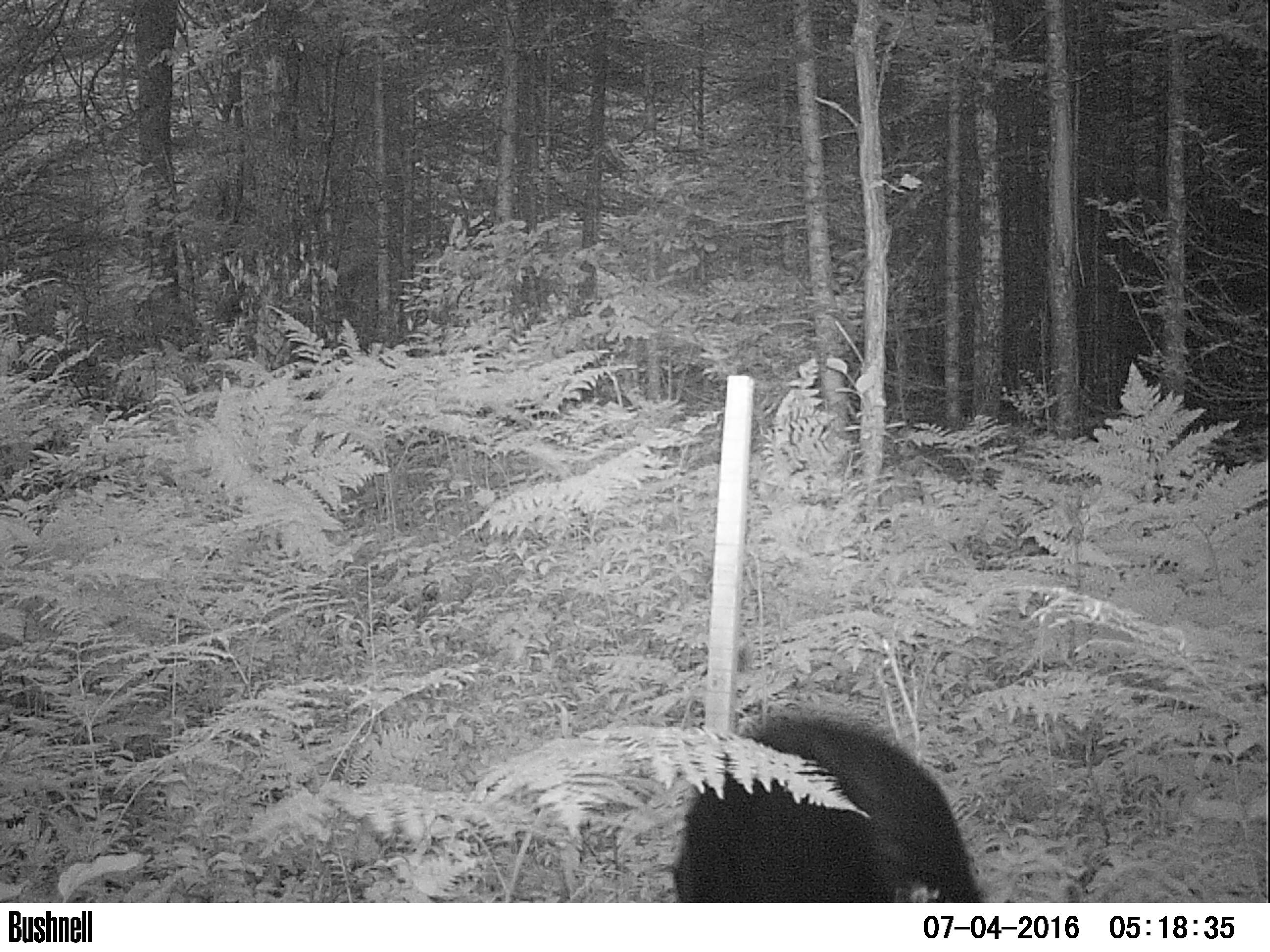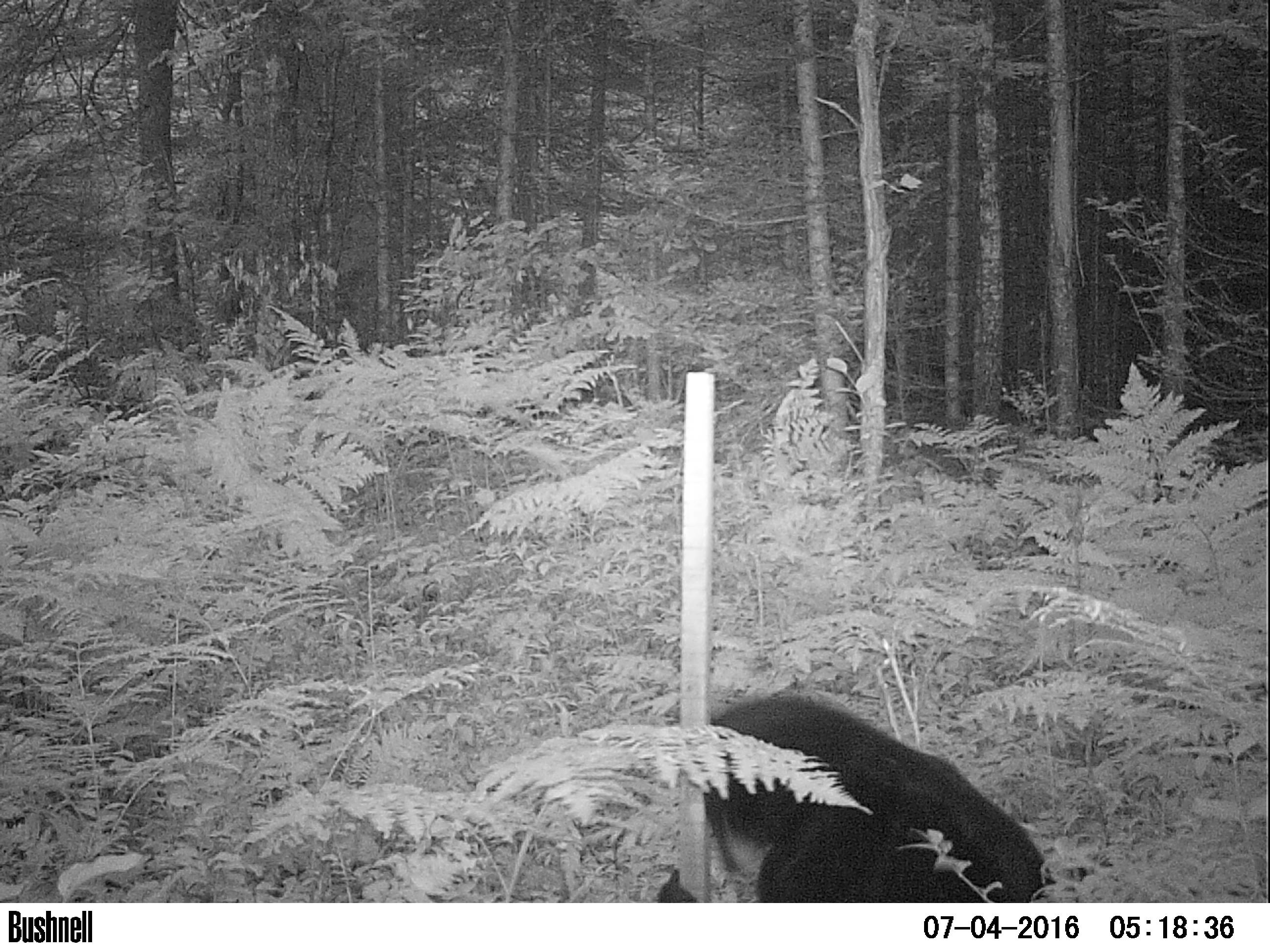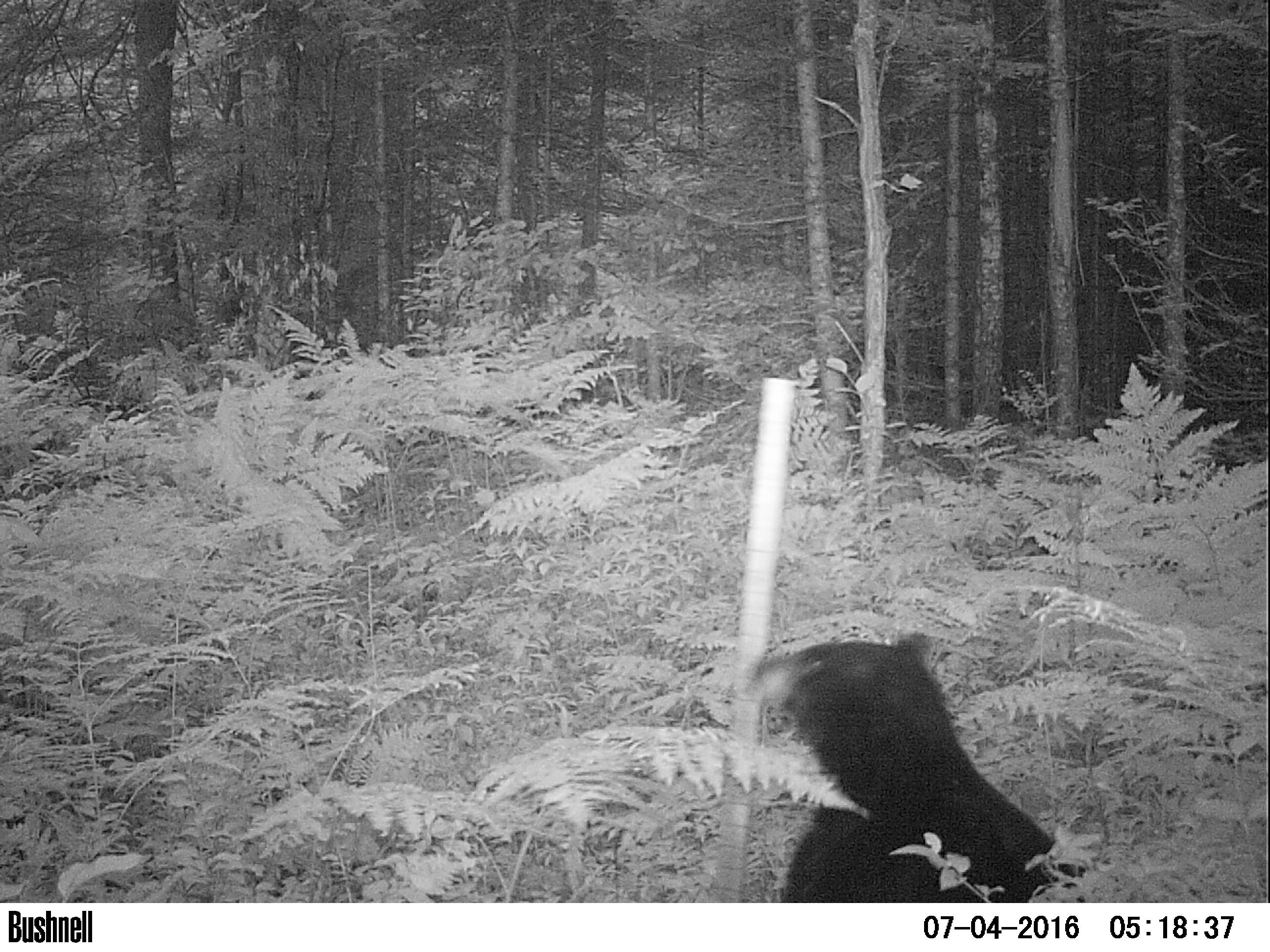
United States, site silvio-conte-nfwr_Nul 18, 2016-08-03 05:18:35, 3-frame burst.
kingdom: Animalia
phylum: Chordata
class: Mammalia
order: Carnivora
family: Ursidae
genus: Ursus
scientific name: Ursus americanus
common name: black bear